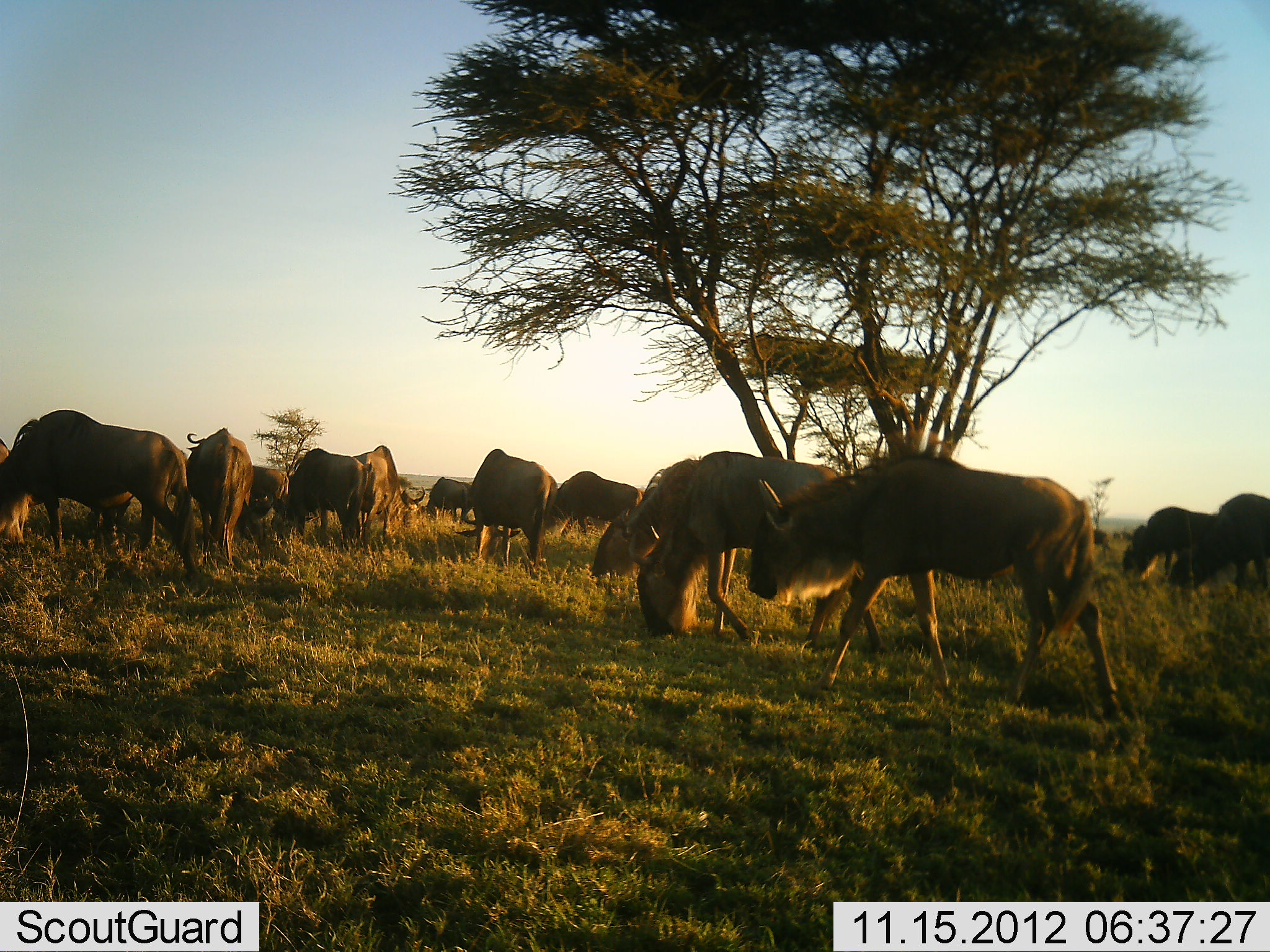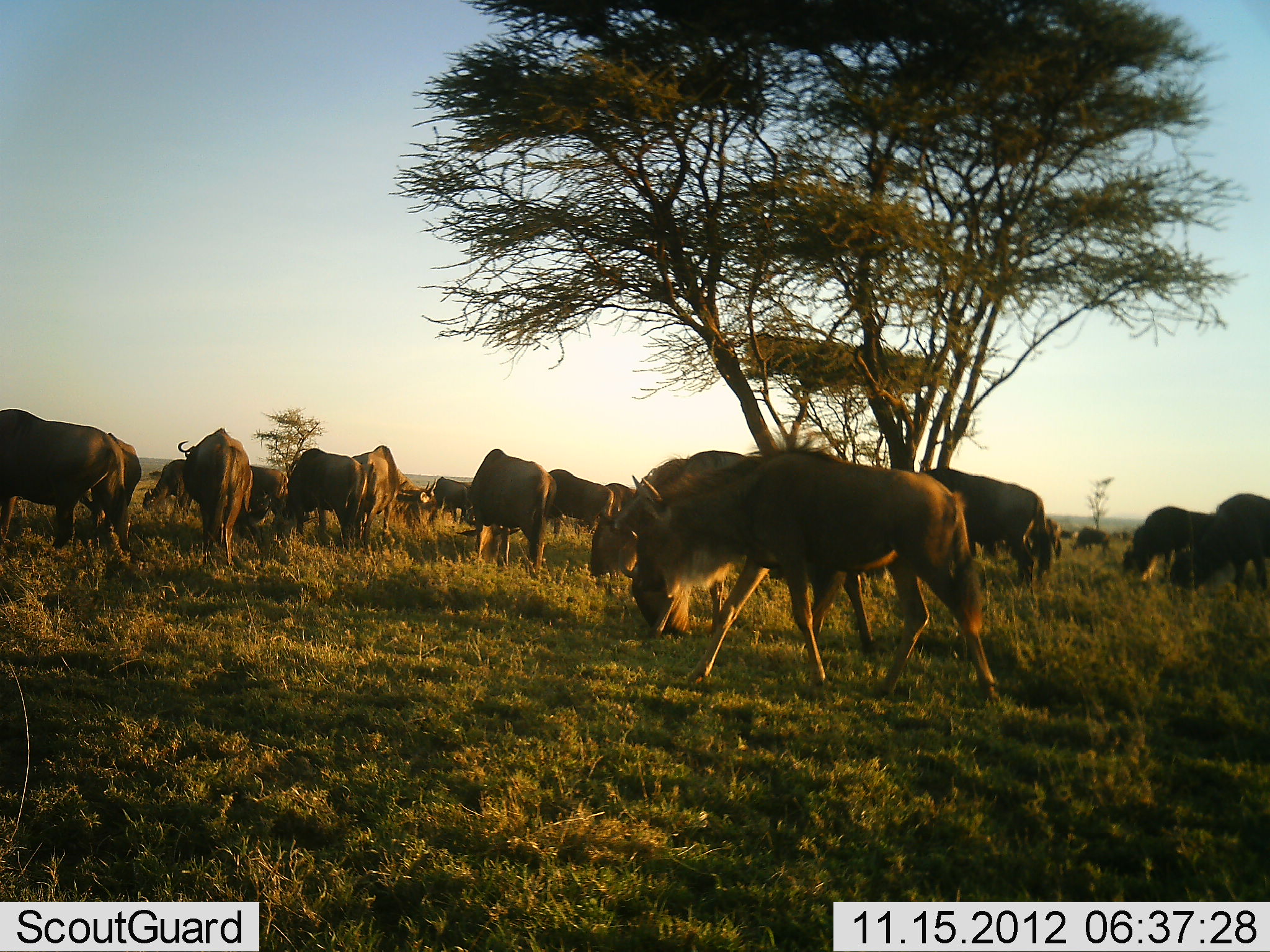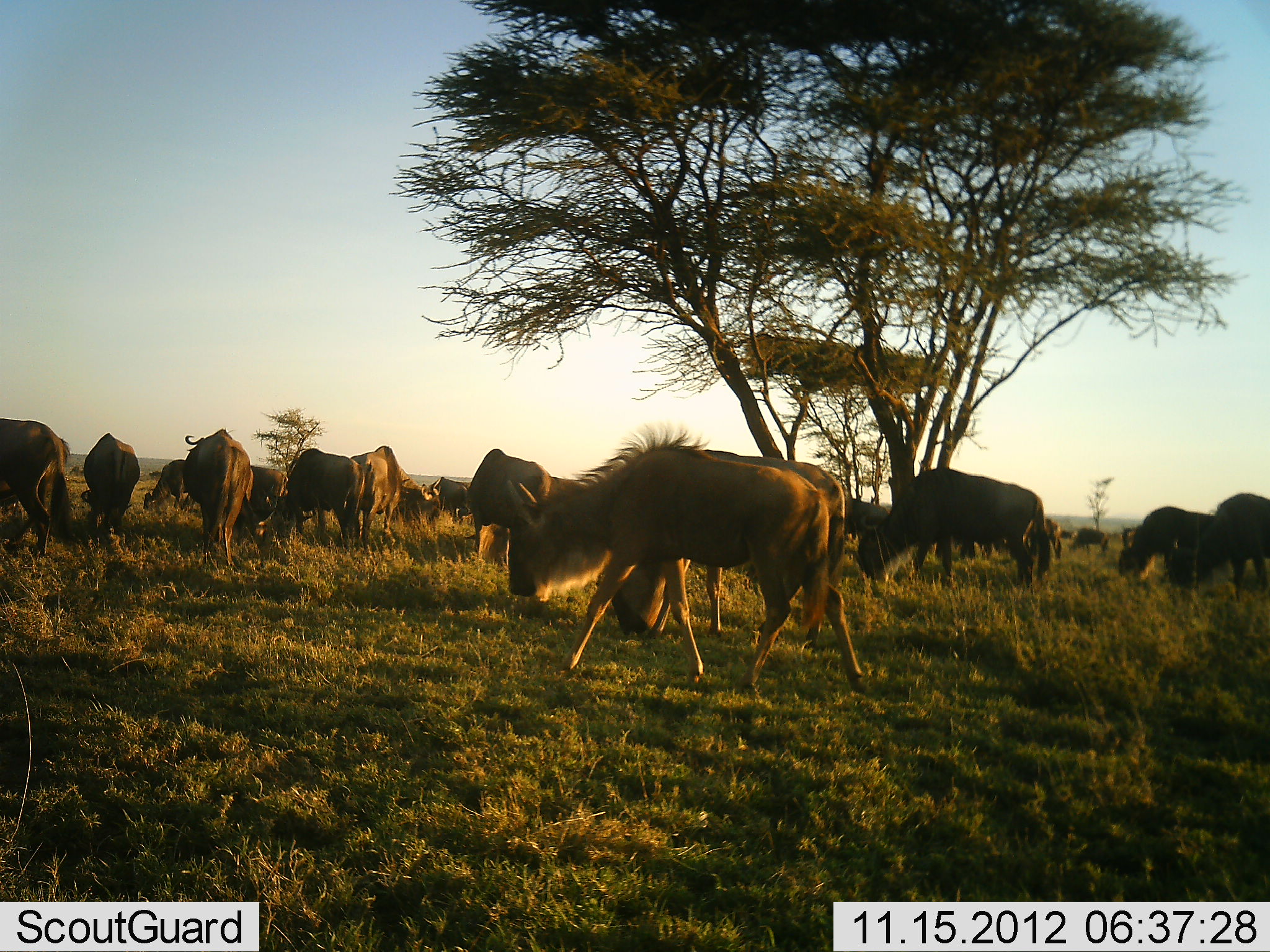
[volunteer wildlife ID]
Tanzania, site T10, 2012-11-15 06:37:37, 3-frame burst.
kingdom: Animalia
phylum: Chordata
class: Mammalia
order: Artiodactyla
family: Bovidae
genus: Connochaetes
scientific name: Connochaetes taurinus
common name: blue wildebeest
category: wildebeest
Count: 11-50.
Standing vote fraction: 50%.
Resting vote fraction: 10%.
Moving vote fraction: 80%.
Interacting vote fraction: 0%.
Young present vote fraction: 10%.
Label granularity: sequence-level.